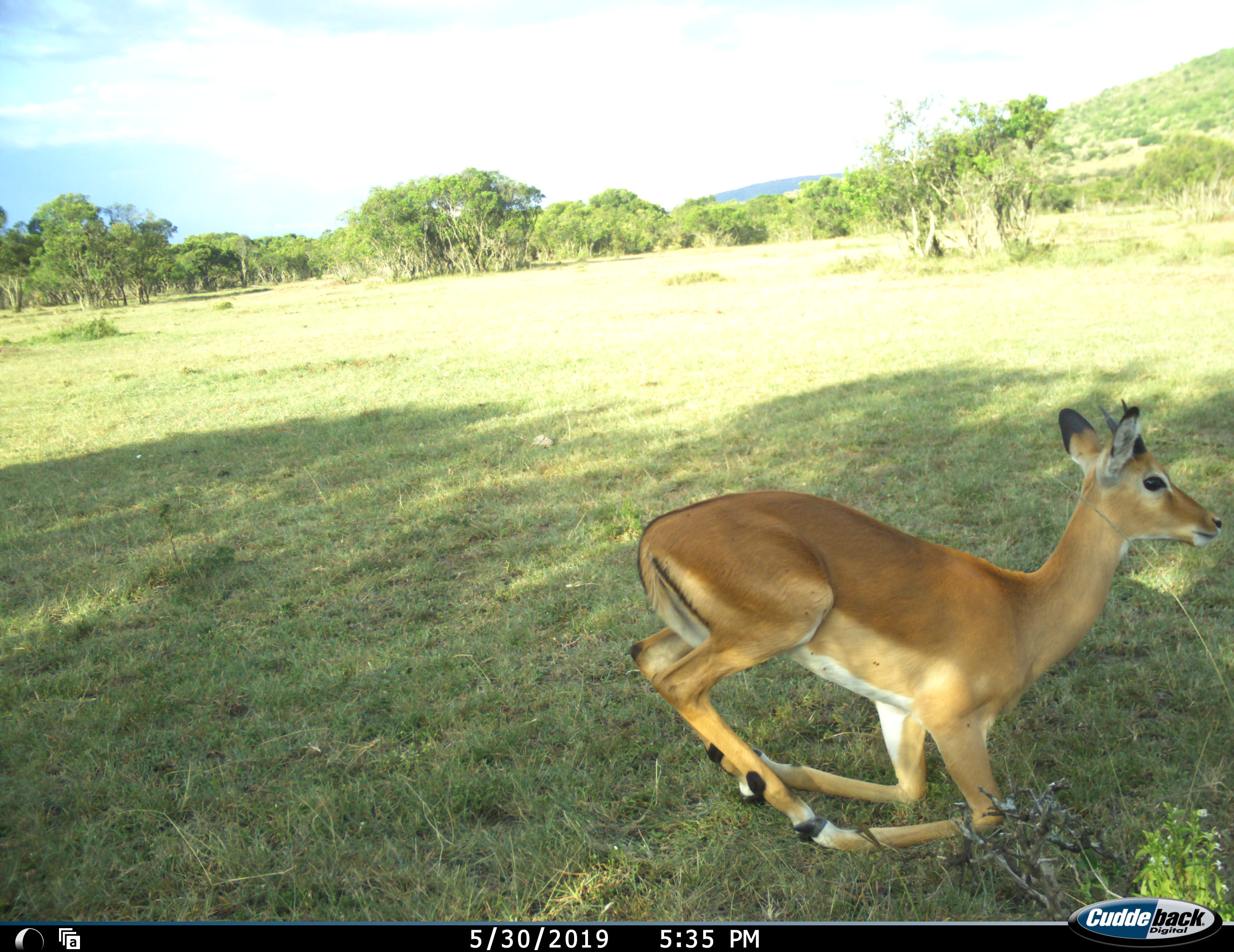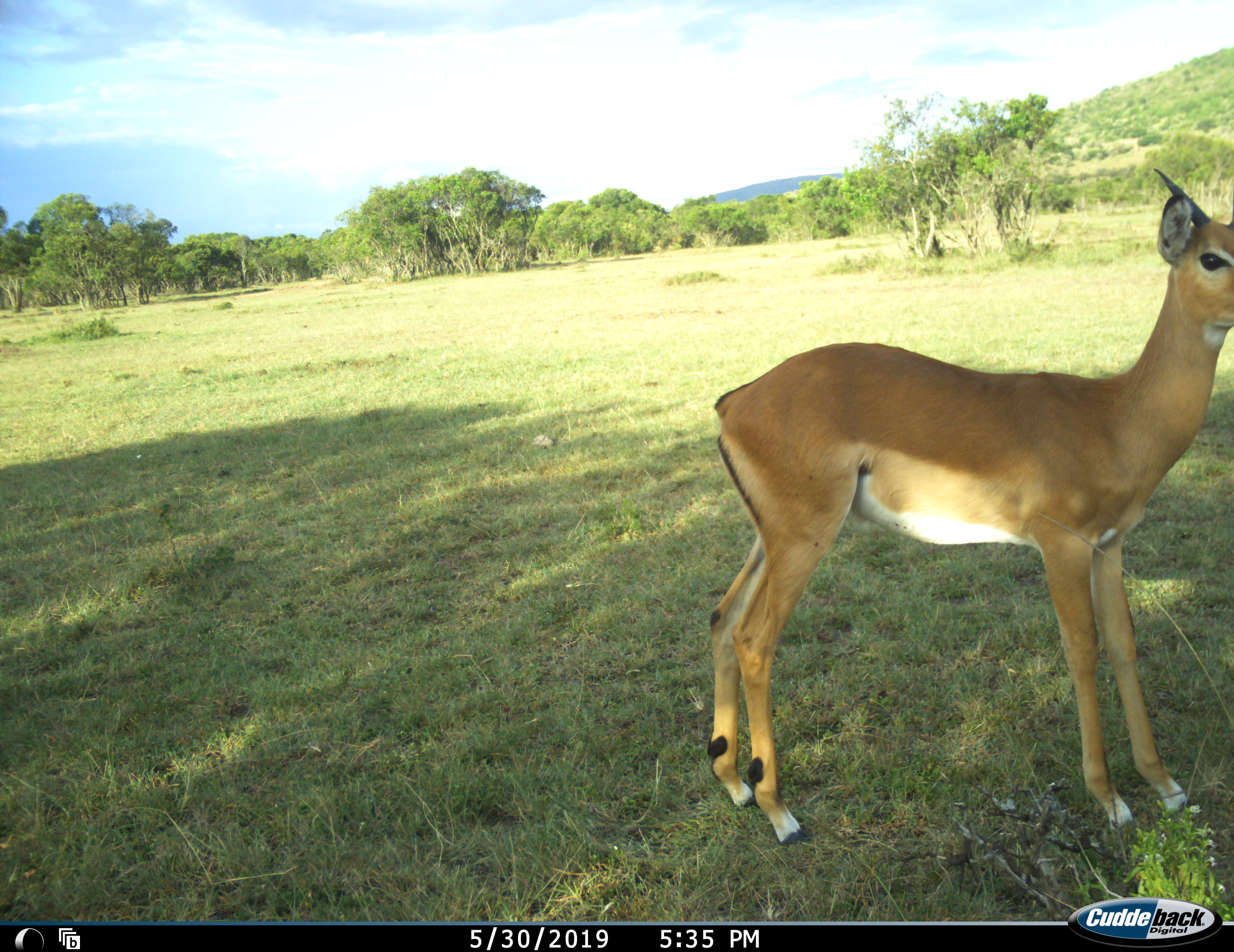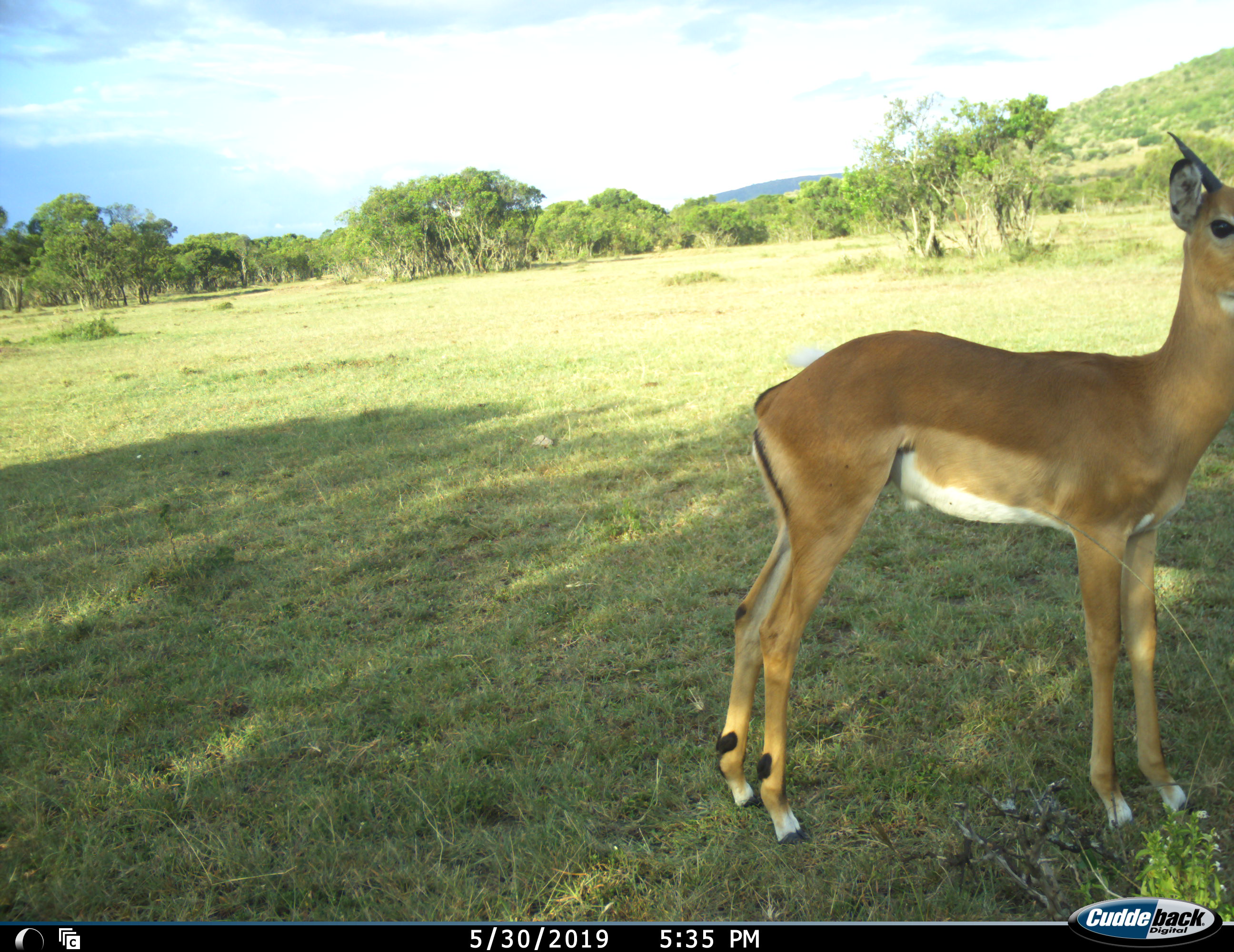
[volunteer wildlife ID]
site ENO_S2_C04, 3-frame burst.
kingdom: Animalia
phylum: Chordata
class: Mammalia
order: Artiodactyla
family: Bovidae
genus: Aepyceros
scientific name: Aepyceros melampus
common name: impala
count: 1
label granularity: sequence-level